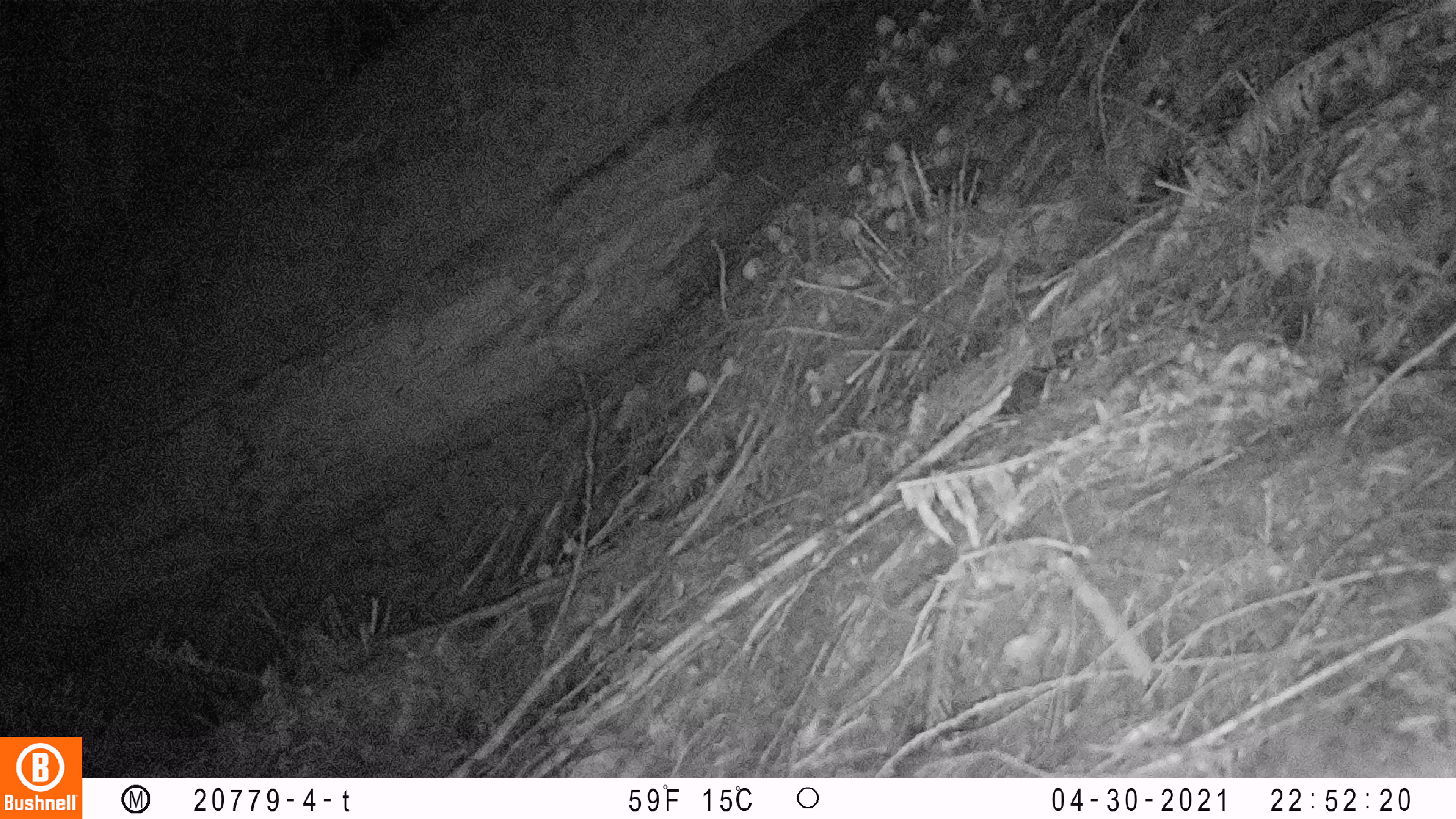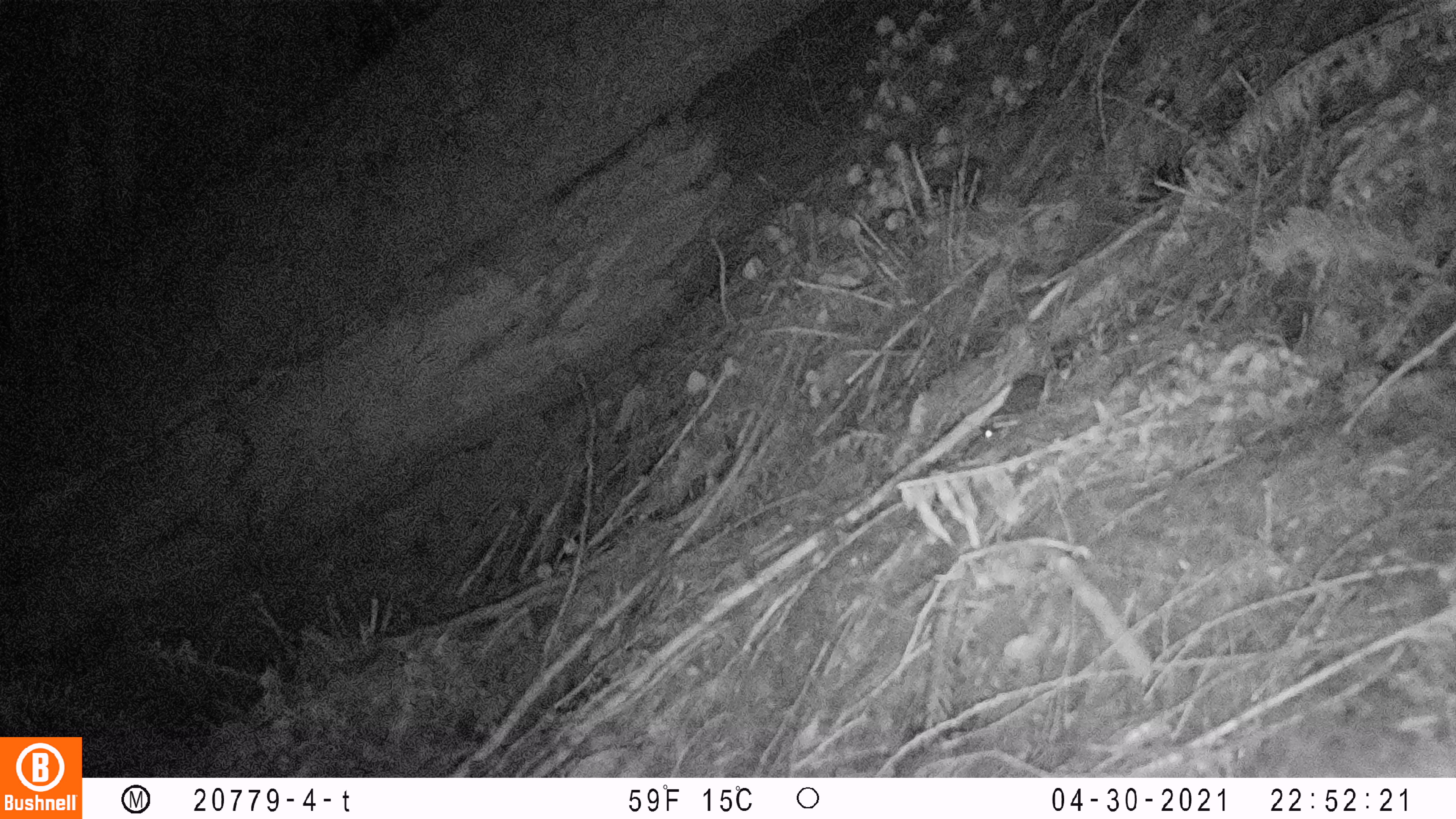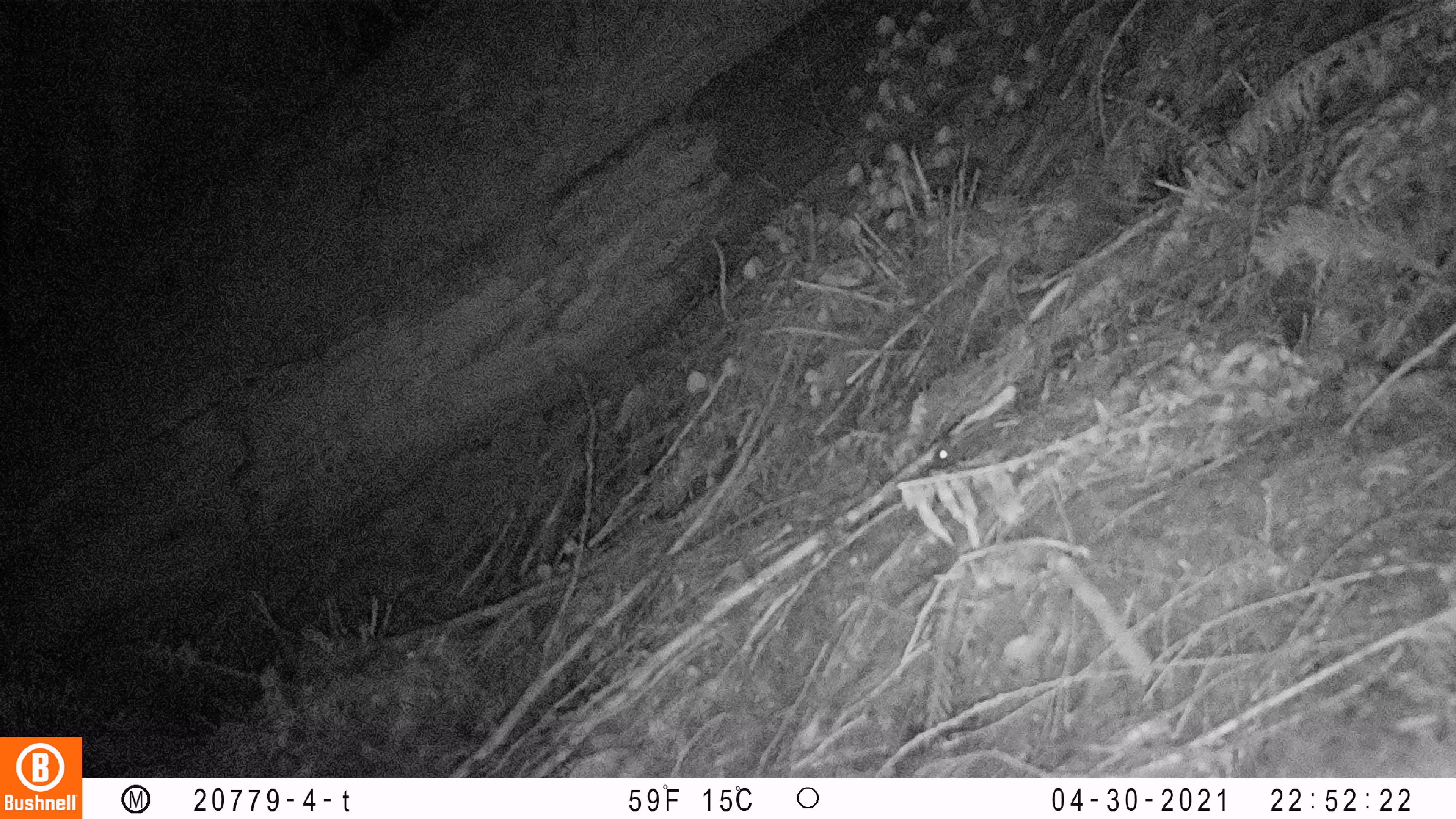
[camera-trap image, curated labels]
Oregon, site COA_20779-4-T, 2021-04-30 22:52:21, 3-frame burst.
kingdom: Animalia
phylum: Chordata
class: Mammalia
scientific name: Mammalia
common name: small mammal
Small mammal (Mammalia).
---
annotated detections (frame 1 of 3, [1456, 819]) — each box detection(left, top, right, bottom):
small mammal: detection(975, 344, 1117, 445)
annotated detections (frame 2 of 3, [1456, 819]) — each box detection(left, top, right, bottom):
small mammal: detection(923, 343, 1112, 471)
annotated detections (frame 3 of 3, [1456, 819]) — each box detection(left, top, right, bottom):
small mammal: detection(894, 365, 1100, 503)